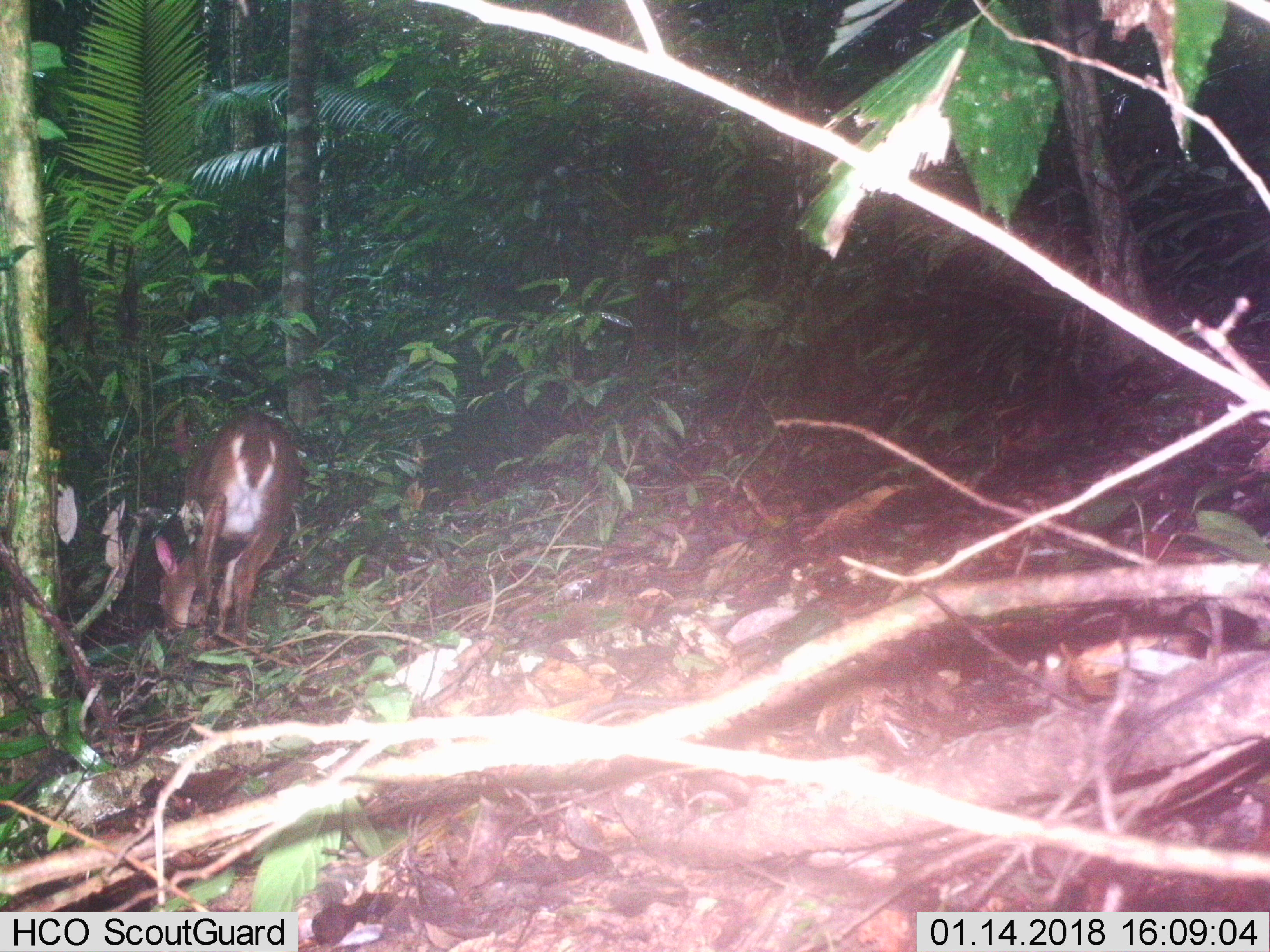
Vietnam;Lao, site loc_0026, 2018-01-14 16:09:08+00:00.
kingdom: Animalia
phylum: Chordata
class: Mammalia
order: Artiodactyla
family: Cervidae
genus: Muntiacus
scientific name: Muntiacus vuquangensis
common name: large-antlered muntjac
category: large antlered muntjac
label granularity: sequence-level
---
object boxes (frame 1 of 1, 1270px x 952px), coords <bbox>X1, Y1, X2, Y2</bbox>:
large antlered muntjac: <bbox>153, 412, 301, 645</bbox>